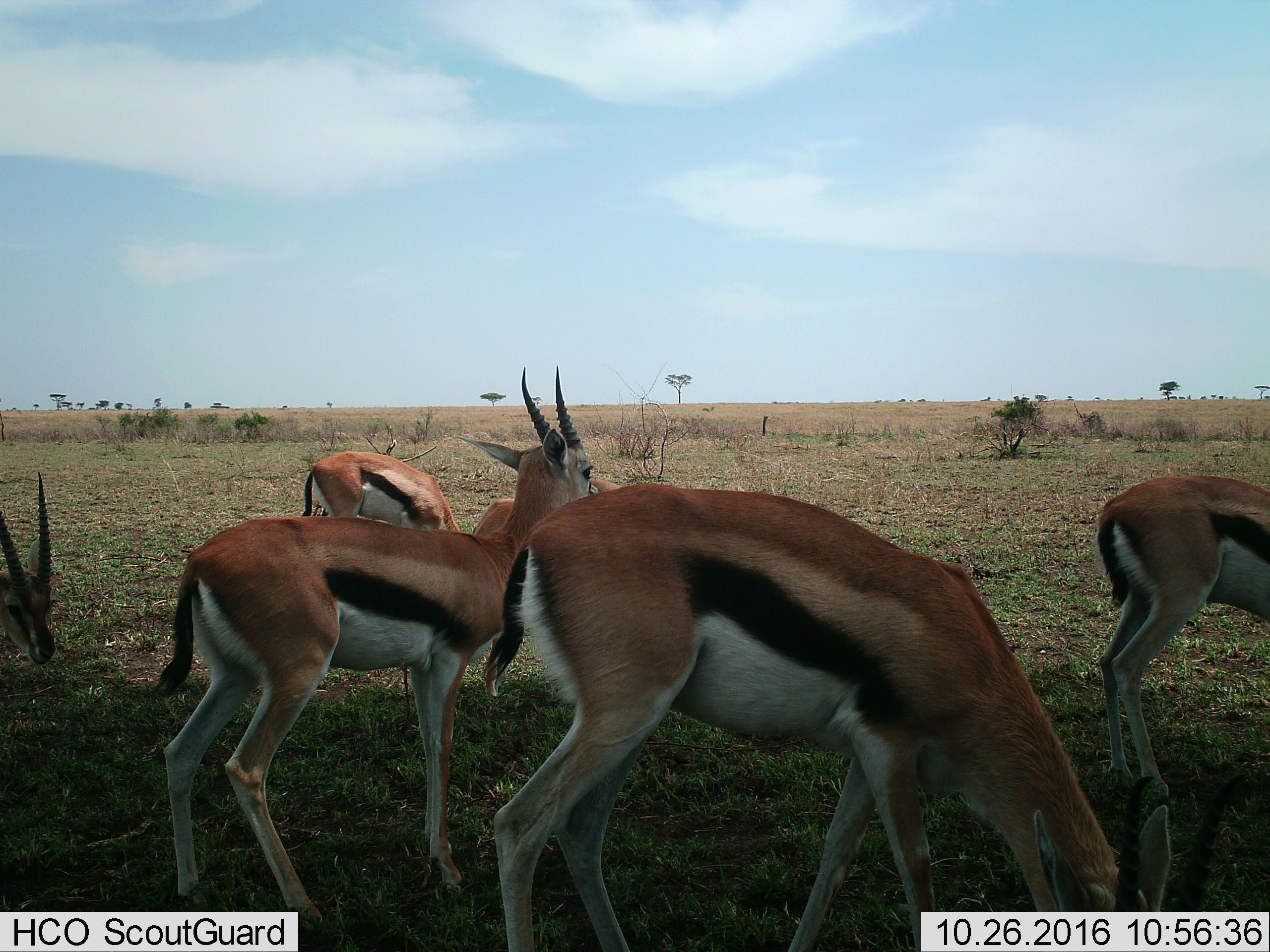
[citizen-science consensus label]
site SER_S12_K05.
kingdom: Animalia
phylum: Chordata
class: Mammalia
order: Artiodactyla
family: Bovidae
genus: Eudorcas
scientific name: Eudorcas thomsonii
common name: thomson's gazelle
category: gazellethomsons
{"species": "gazellethomsons (thomson's gazelle) (Eudorcas thomsonii)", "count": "5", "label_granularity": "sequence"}